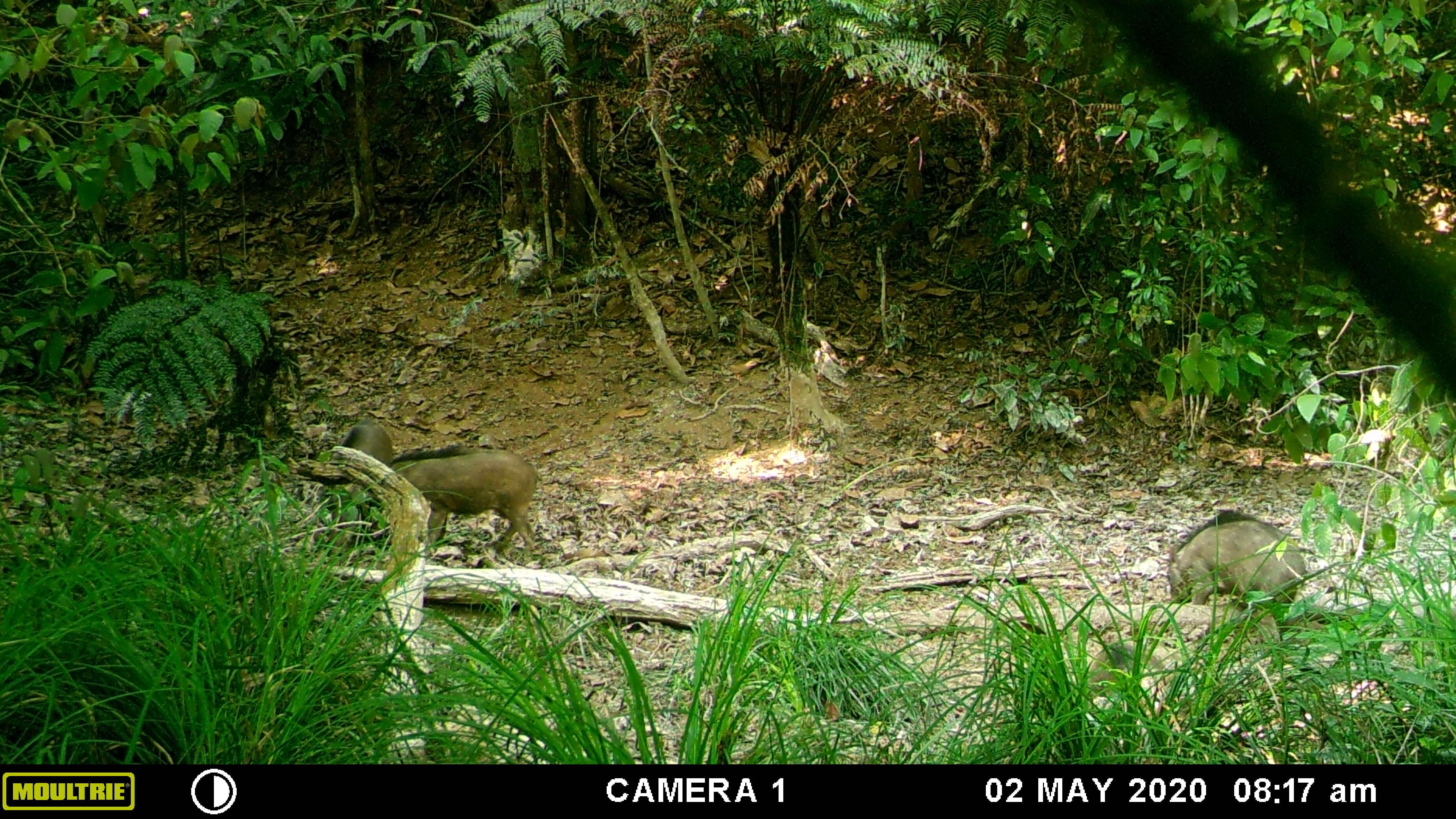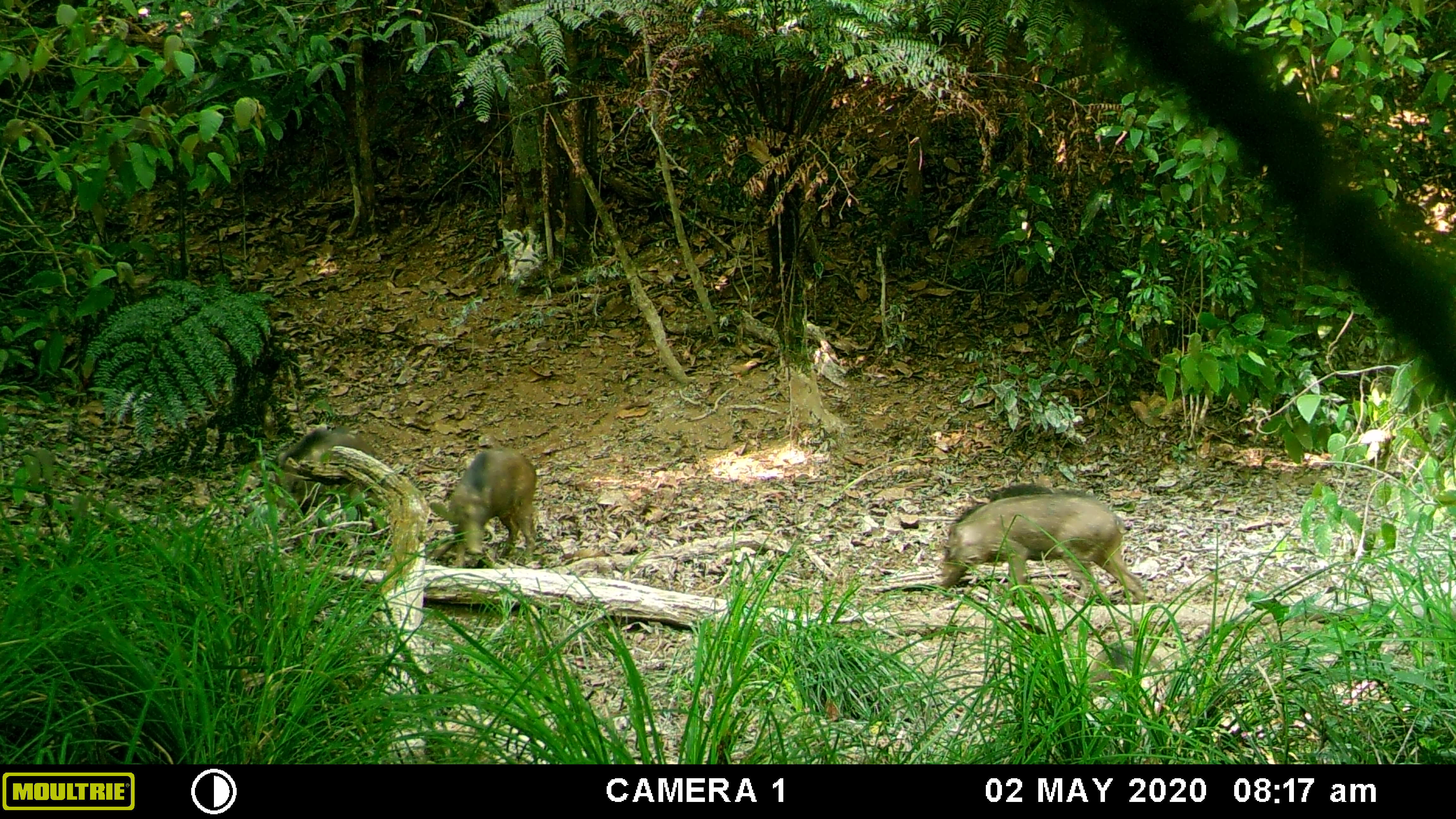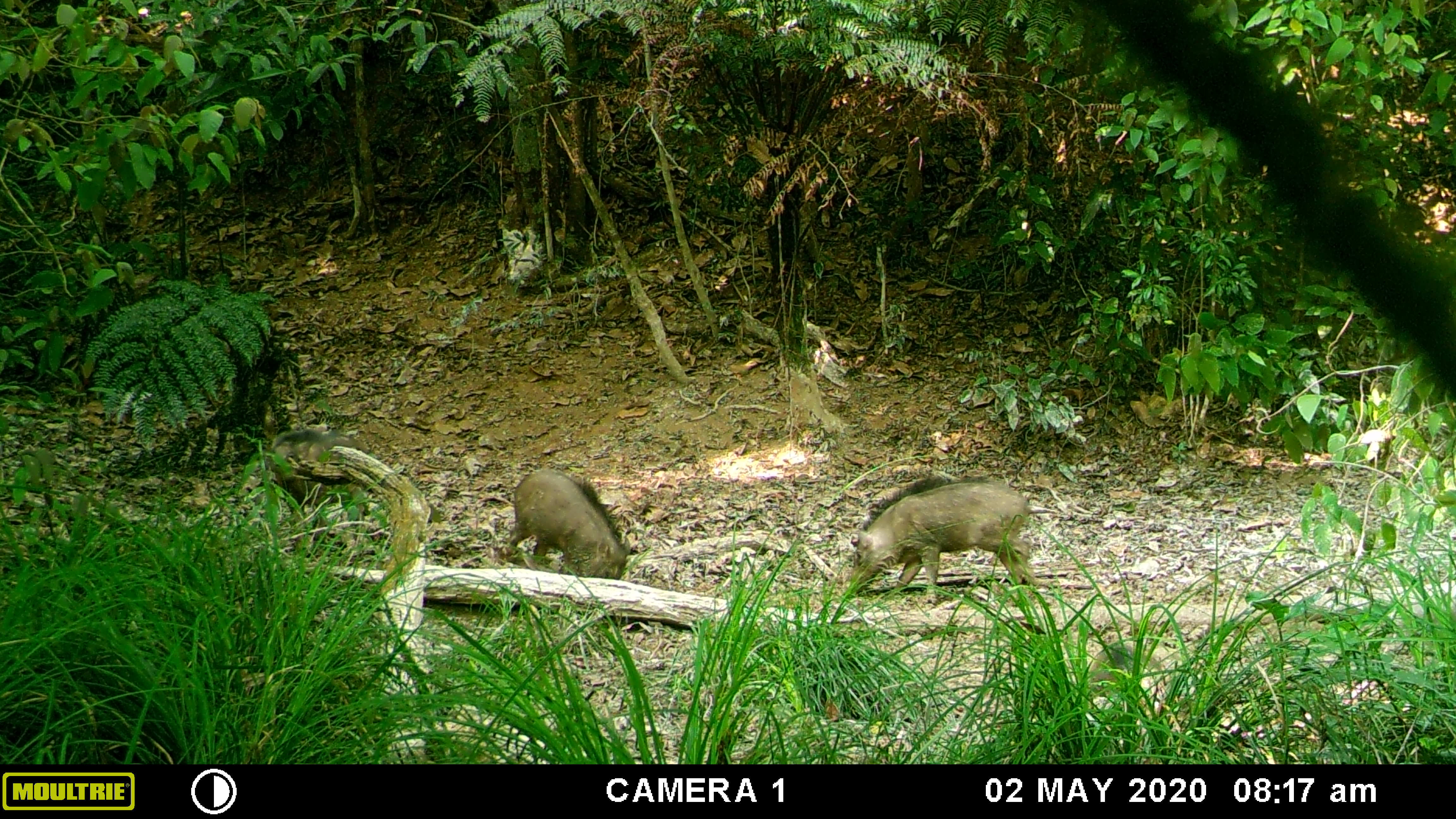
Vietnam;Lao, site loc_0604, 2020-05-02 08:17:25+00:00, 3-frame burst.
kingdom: Animalia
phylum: Chordata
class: Mammalia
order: Artiodactyla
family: Suidae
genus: Sus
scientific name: Sus scrofa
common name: eurasian wild pig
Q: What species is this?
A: Eurasian wild pig (Sus scrofa).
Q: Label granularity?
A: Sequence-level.